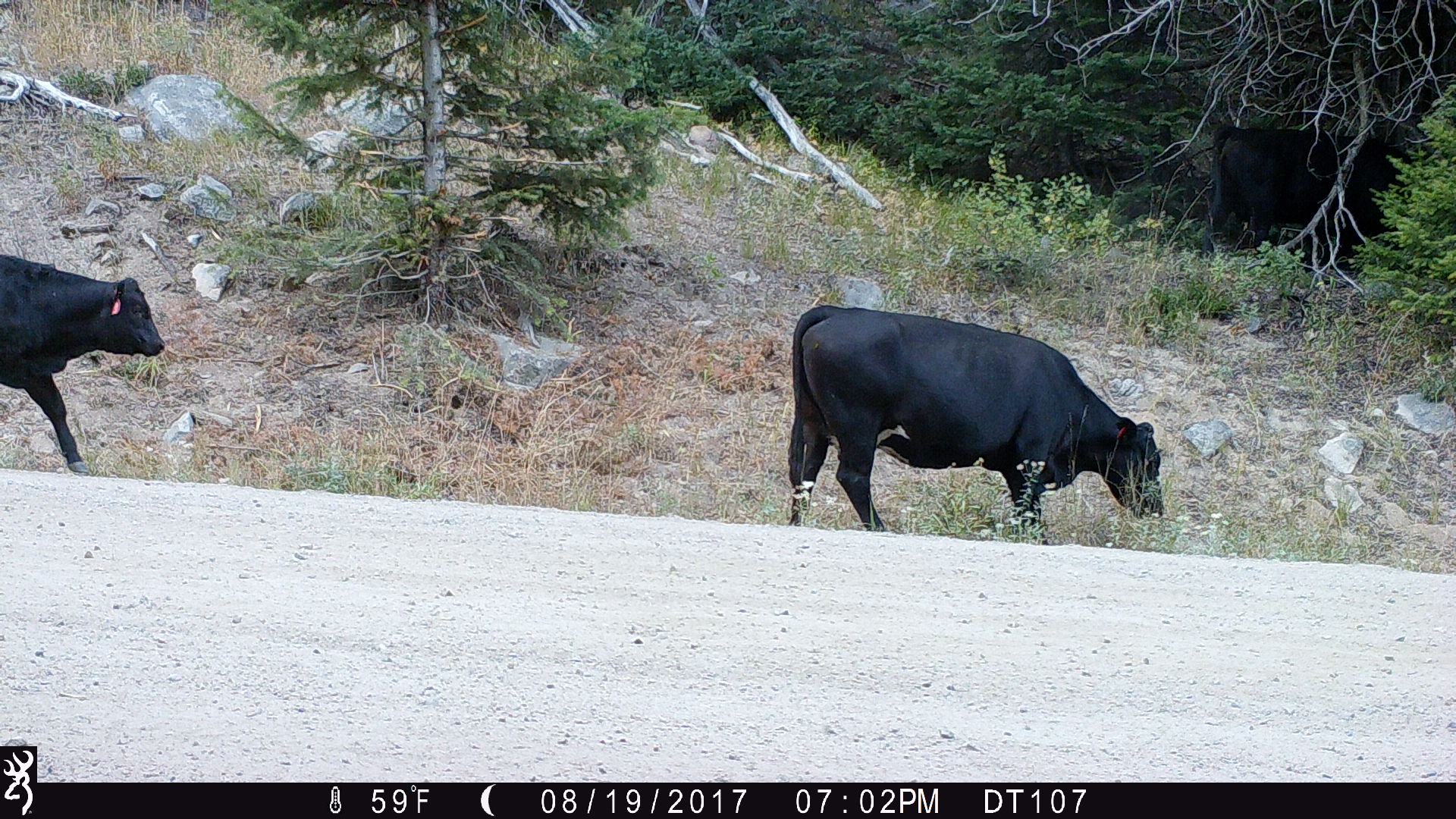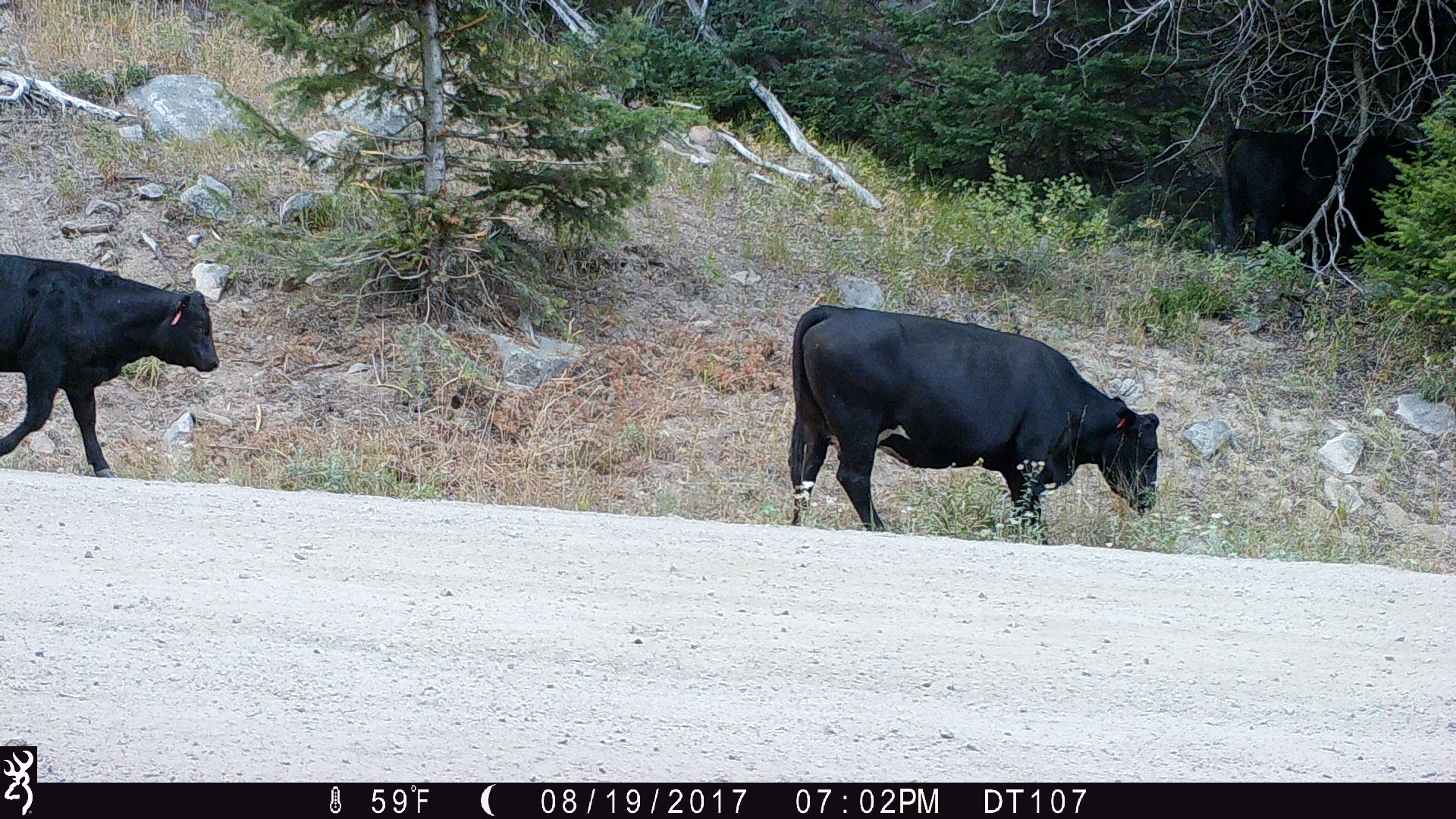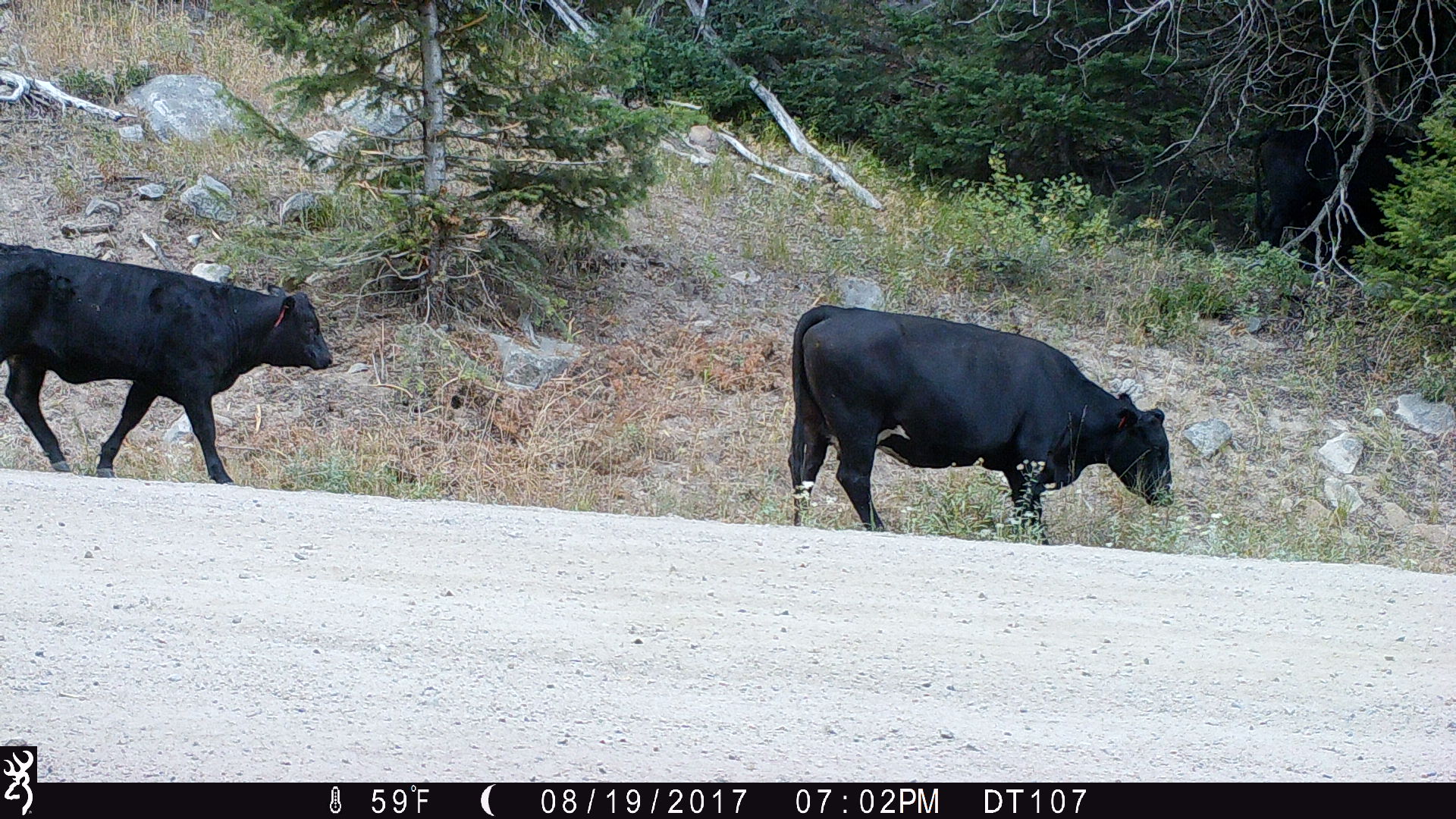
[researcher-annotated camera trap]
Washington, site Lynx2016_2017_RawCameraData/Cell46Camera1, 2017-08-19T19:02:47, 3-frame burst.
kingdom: Animalia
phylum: Chordata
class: Mammalia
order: Artiodactyla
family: Bovidae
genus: Bos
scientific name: Bos taurus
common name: domestic cattle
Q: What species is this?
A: Domestic cattle (Bos taurus).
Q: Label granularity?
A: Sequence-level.